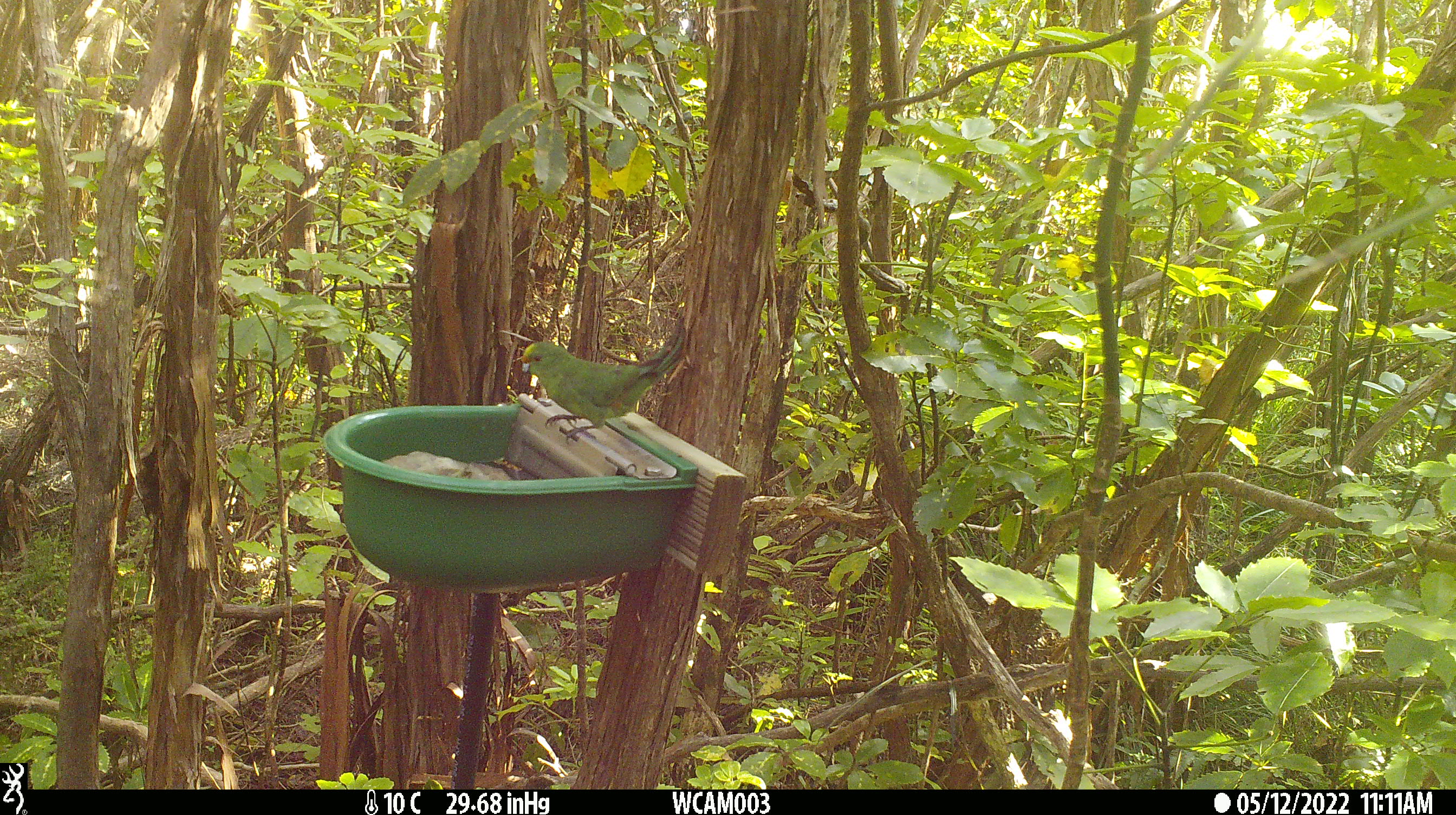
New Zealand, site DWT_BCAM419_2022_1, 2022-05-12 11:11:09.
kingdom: Animalia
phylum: Chordata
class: Aves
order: Psittaciformes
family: Psittaculidae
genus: Cyanoramphus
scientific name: Cyanoramphus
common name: parakeet